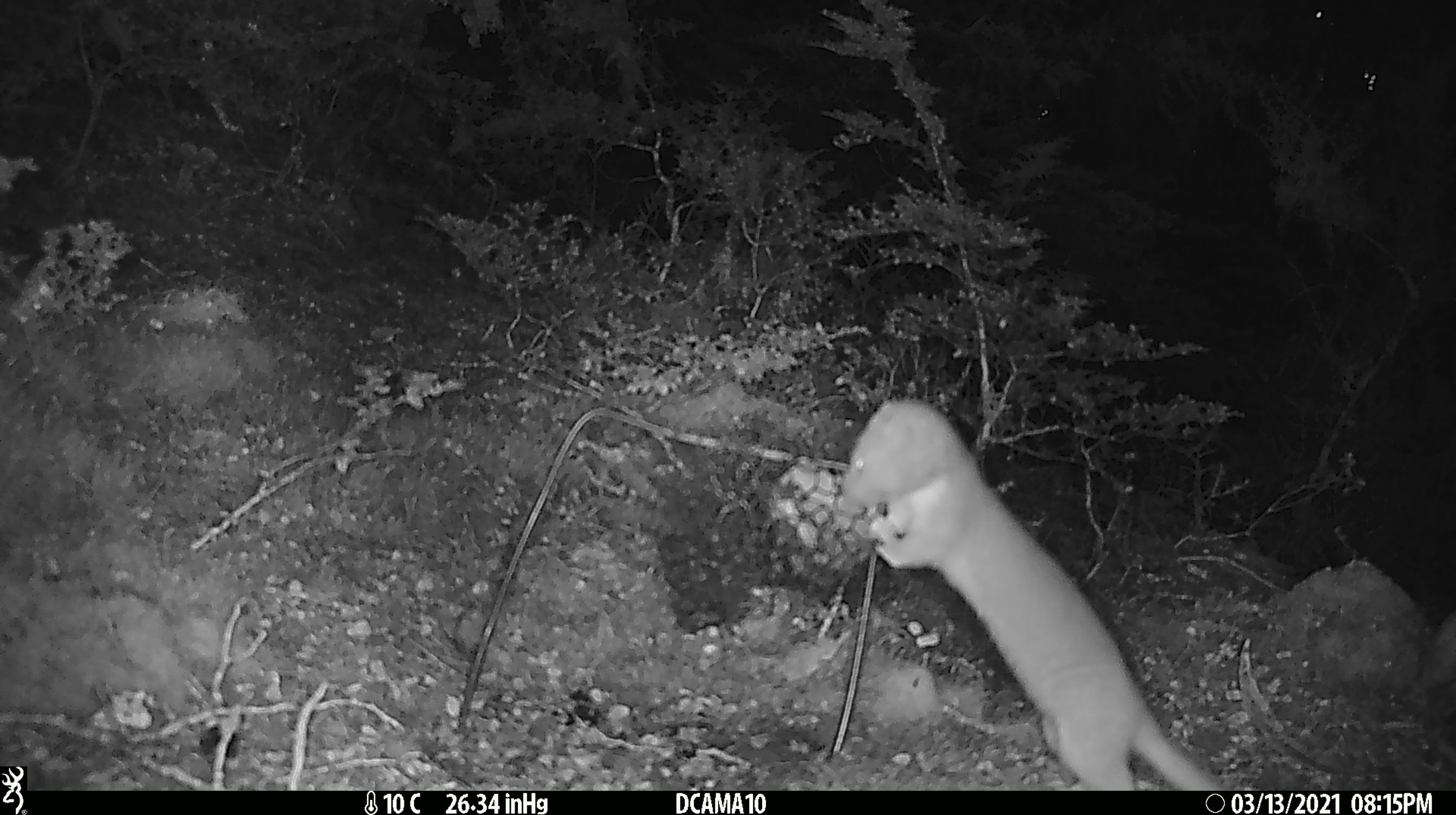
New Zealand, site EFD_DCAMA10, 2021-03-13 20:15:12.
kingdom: Animalia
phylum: Chordata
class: Mammalia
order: Carnivora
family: Mustelidae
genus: Mustela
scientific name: Mustela erminea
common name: stoat